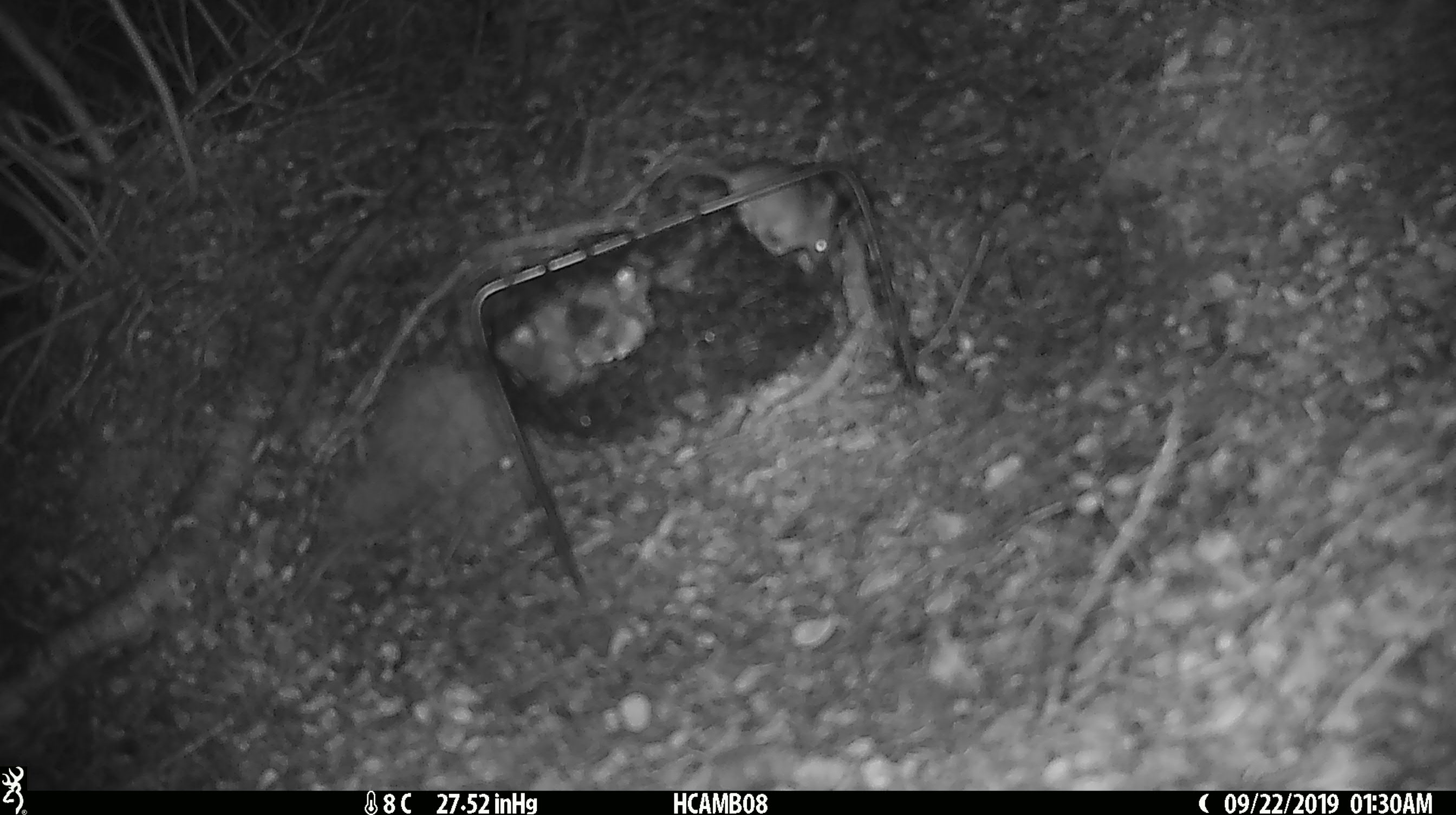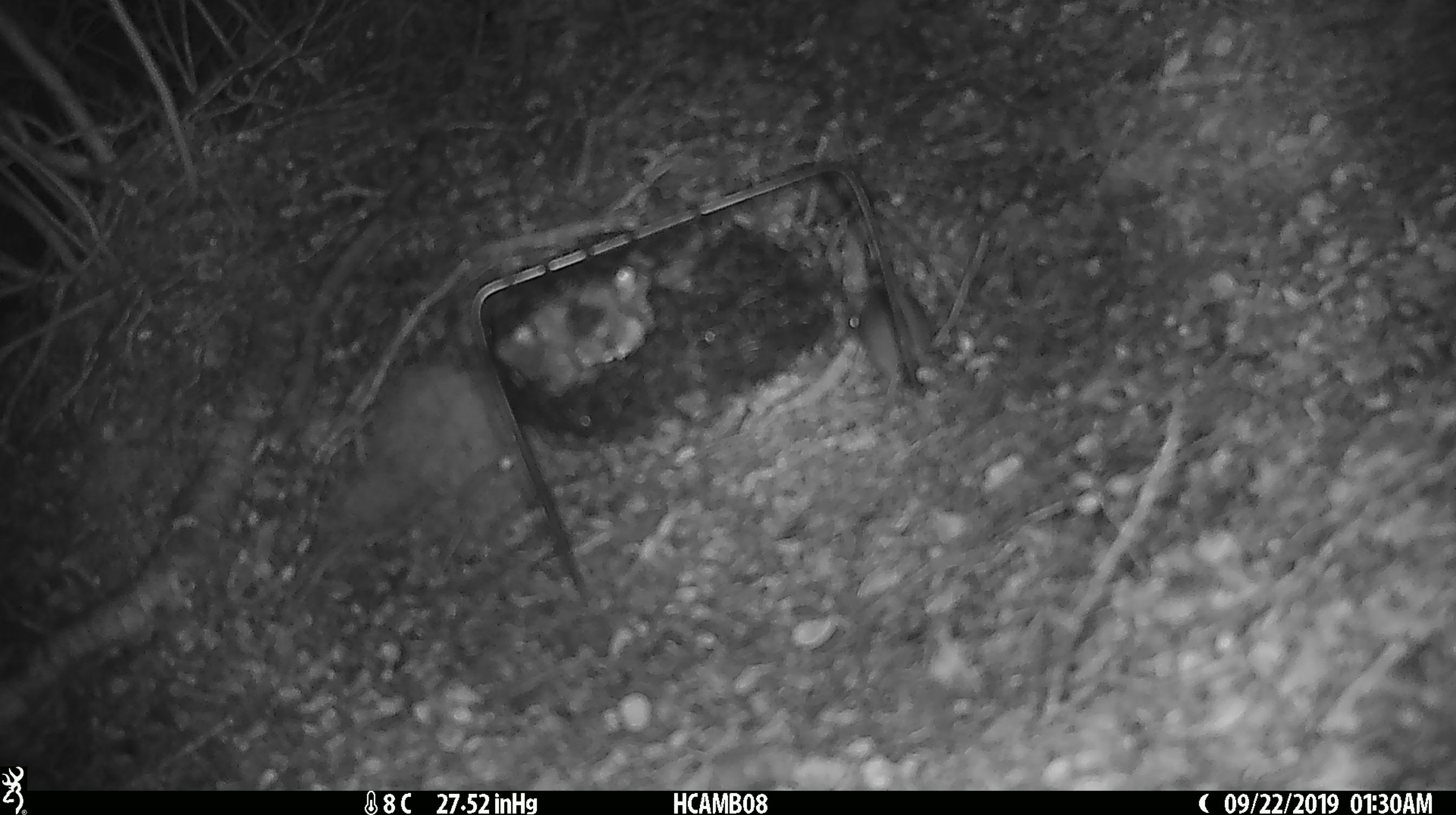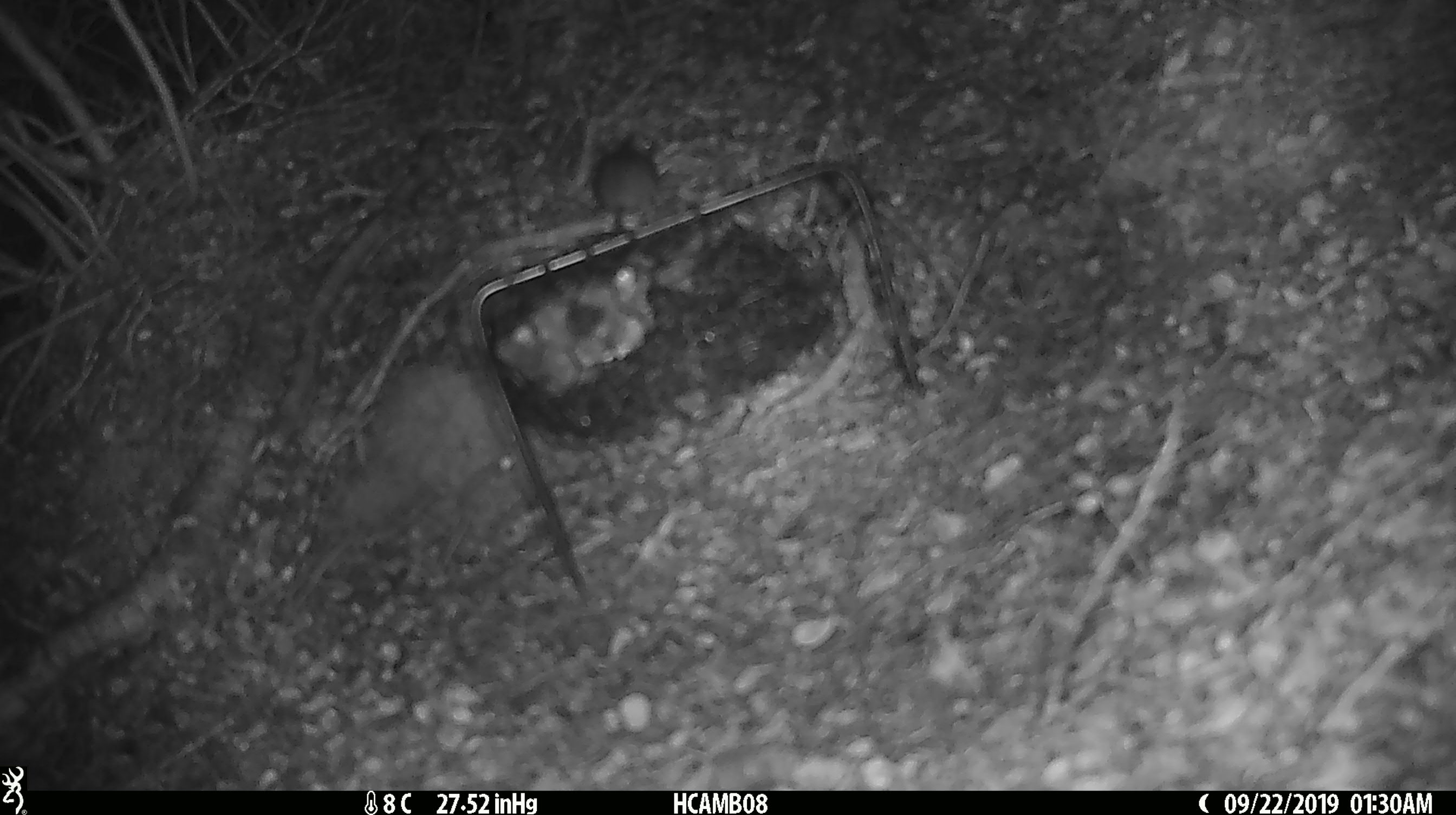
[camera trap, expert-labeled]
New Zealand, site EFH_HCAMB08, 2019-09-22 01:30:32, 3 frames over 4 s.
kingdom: Animalia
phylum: Chordata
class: Mammalia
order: Rodentia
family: Muridae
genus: Mus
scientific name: Mus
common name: mouse